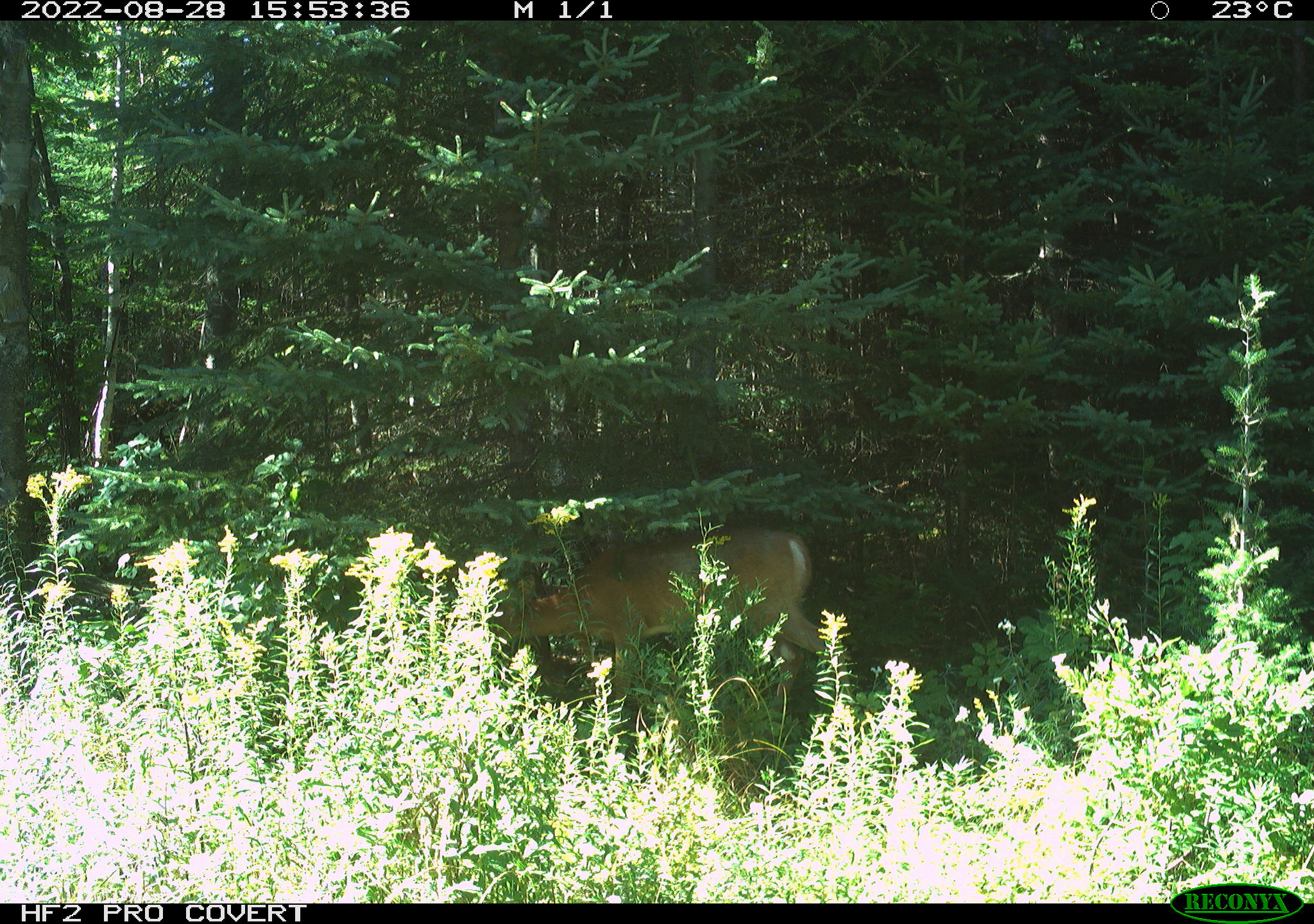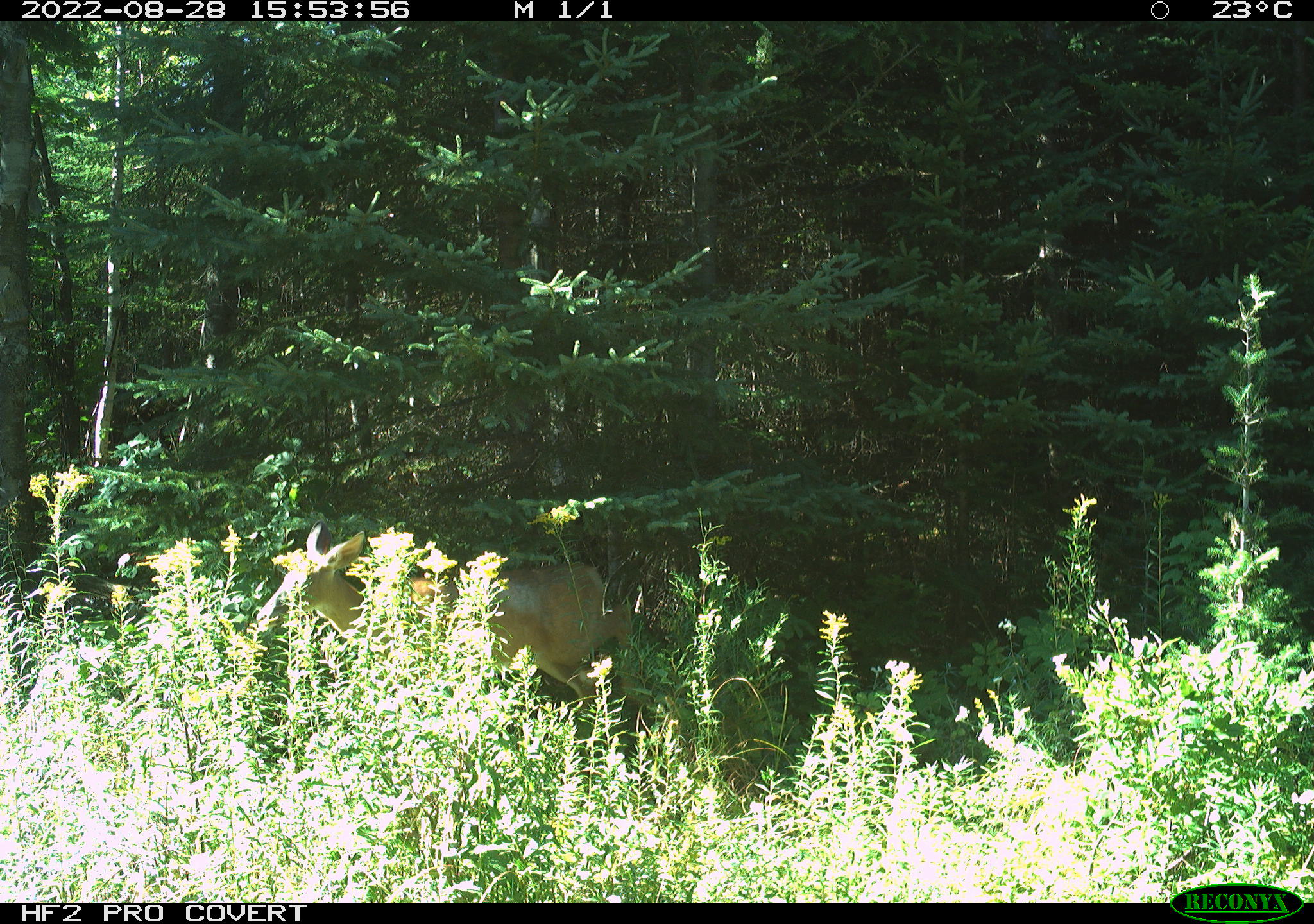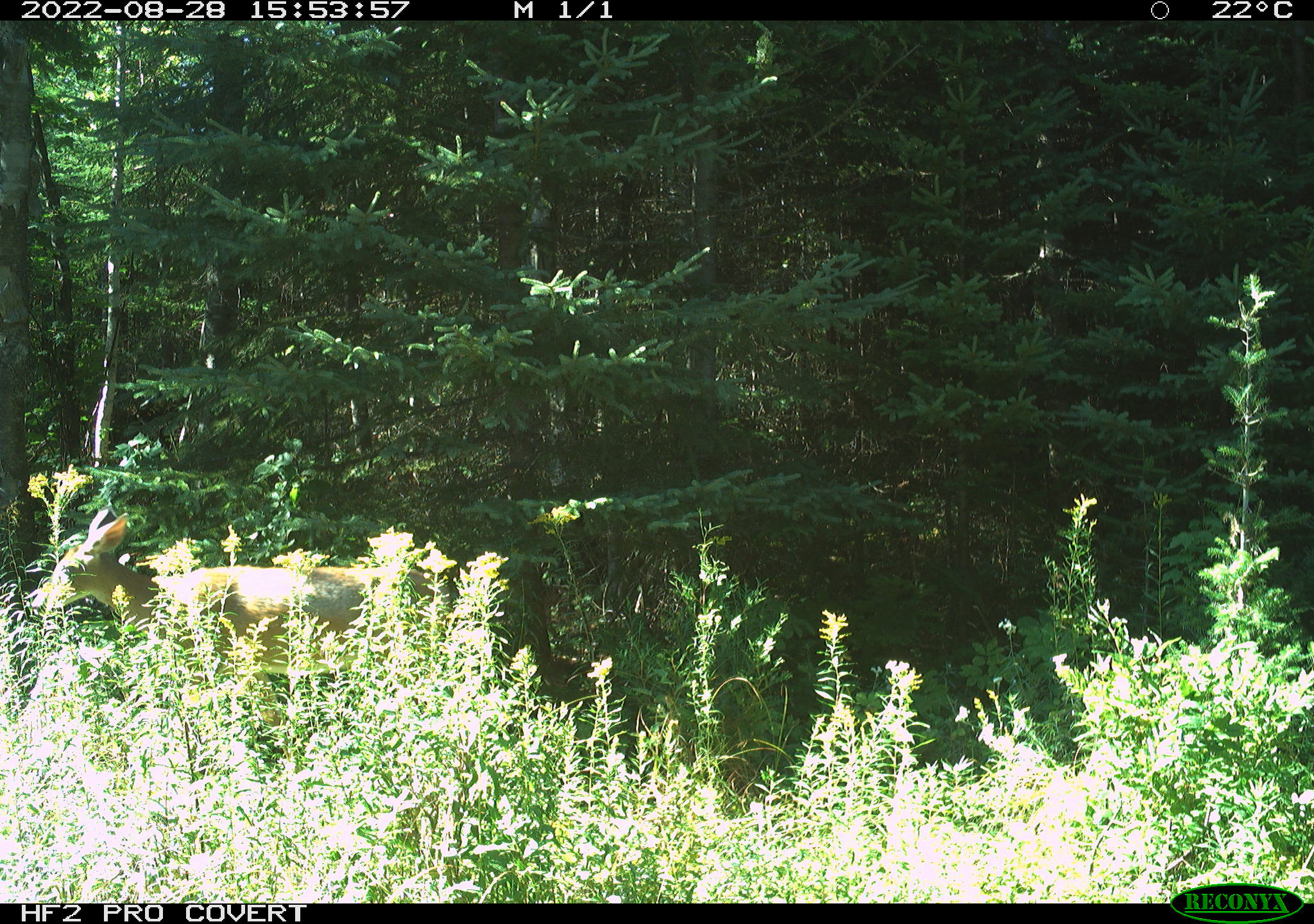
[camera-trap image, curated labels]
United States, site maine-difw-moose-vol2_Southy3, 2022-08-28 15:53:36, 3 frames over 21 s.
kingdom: Animalia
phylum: Chordata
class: Mammalia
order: Artiodactyla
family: Cervidae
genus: Odocoileus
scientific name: Odocoileus virginianus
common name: white-tailed deer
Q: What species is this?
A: White-tailed deer (Odocoileus virginianus).